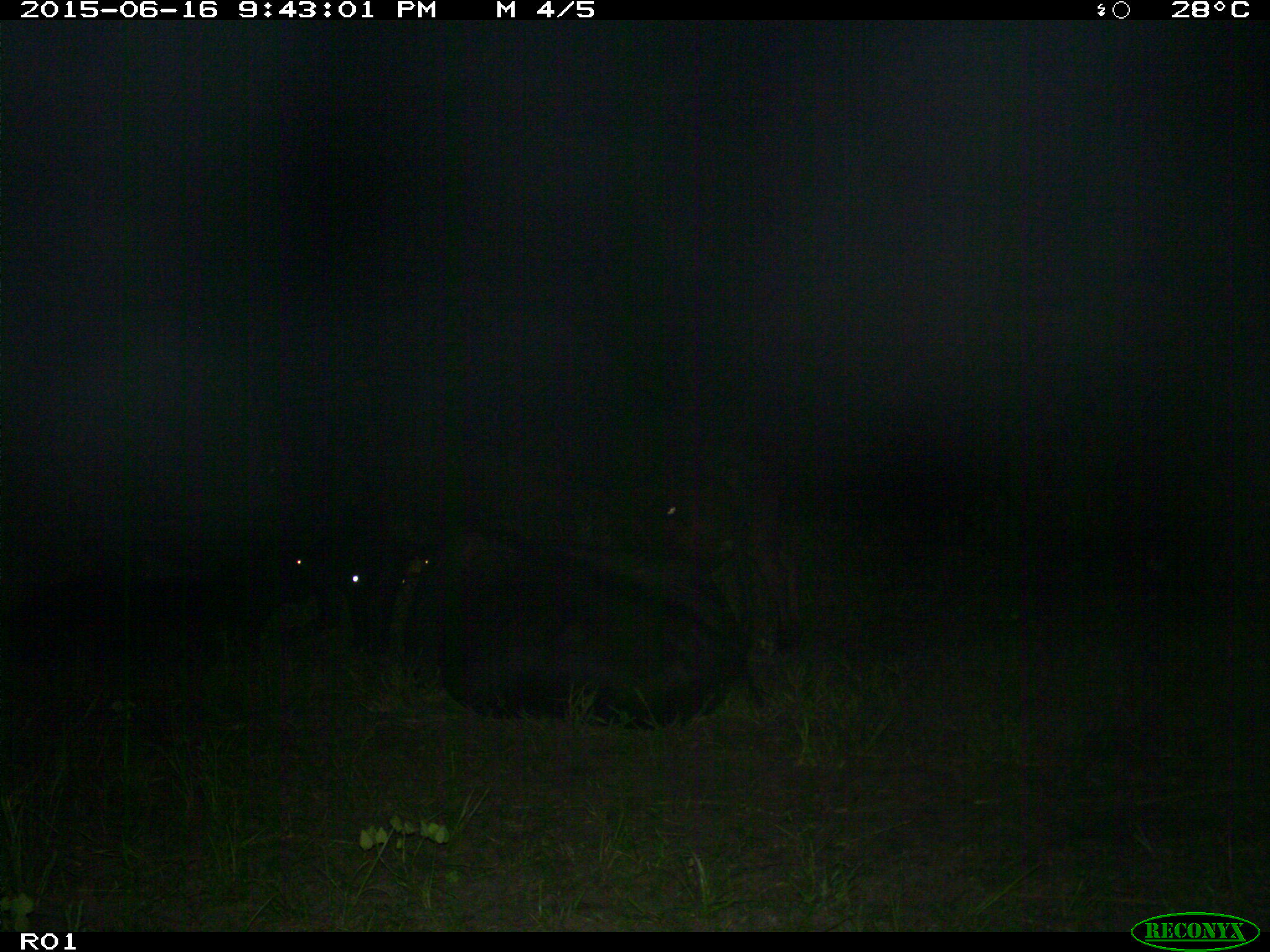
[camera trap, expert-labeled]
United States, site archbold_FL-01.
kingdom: Animalia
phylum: Chordata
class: Mammalia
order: Artiodactyla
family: Bovidae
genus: Bos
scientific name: Bos taurus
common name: domestic cow